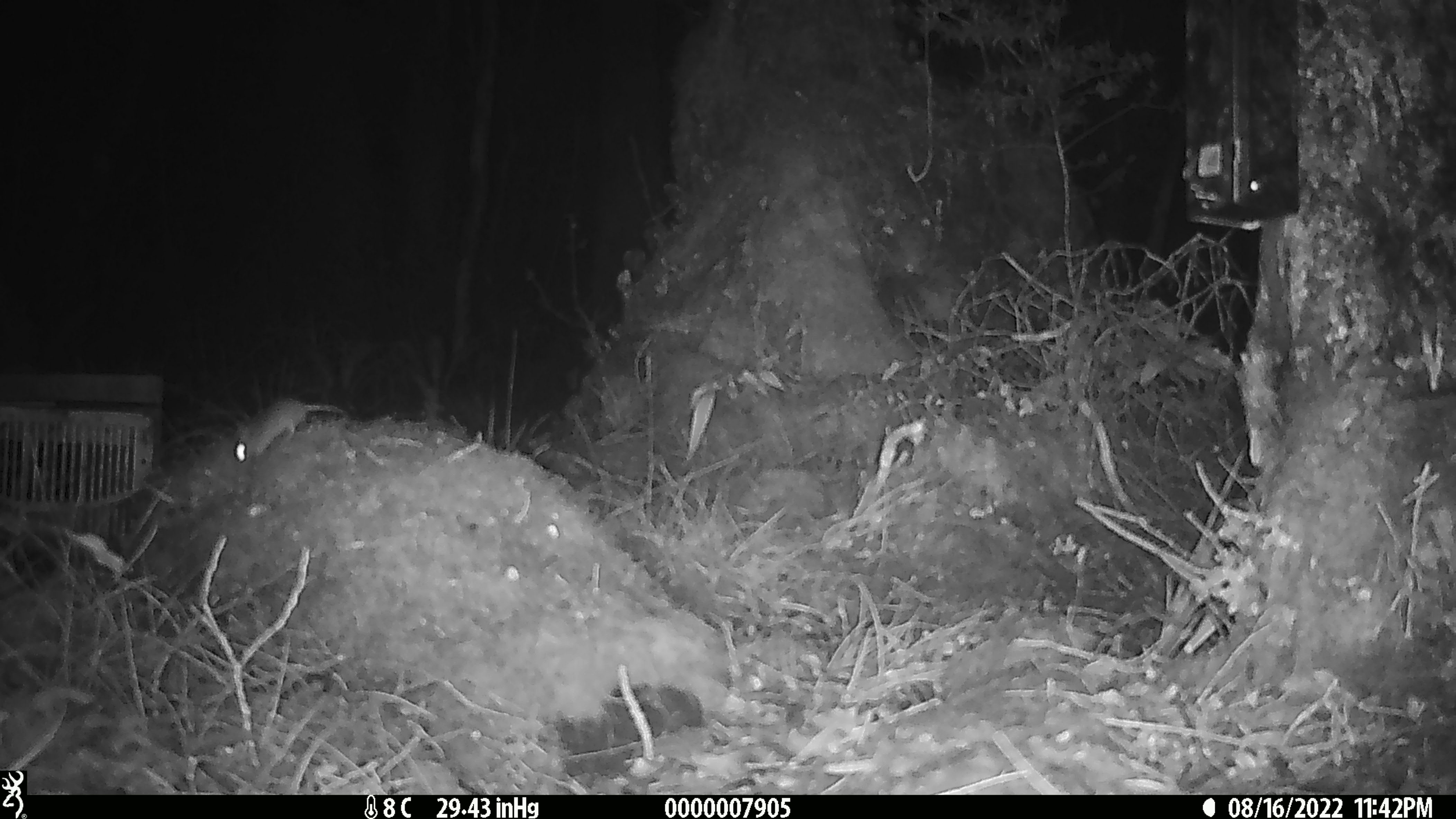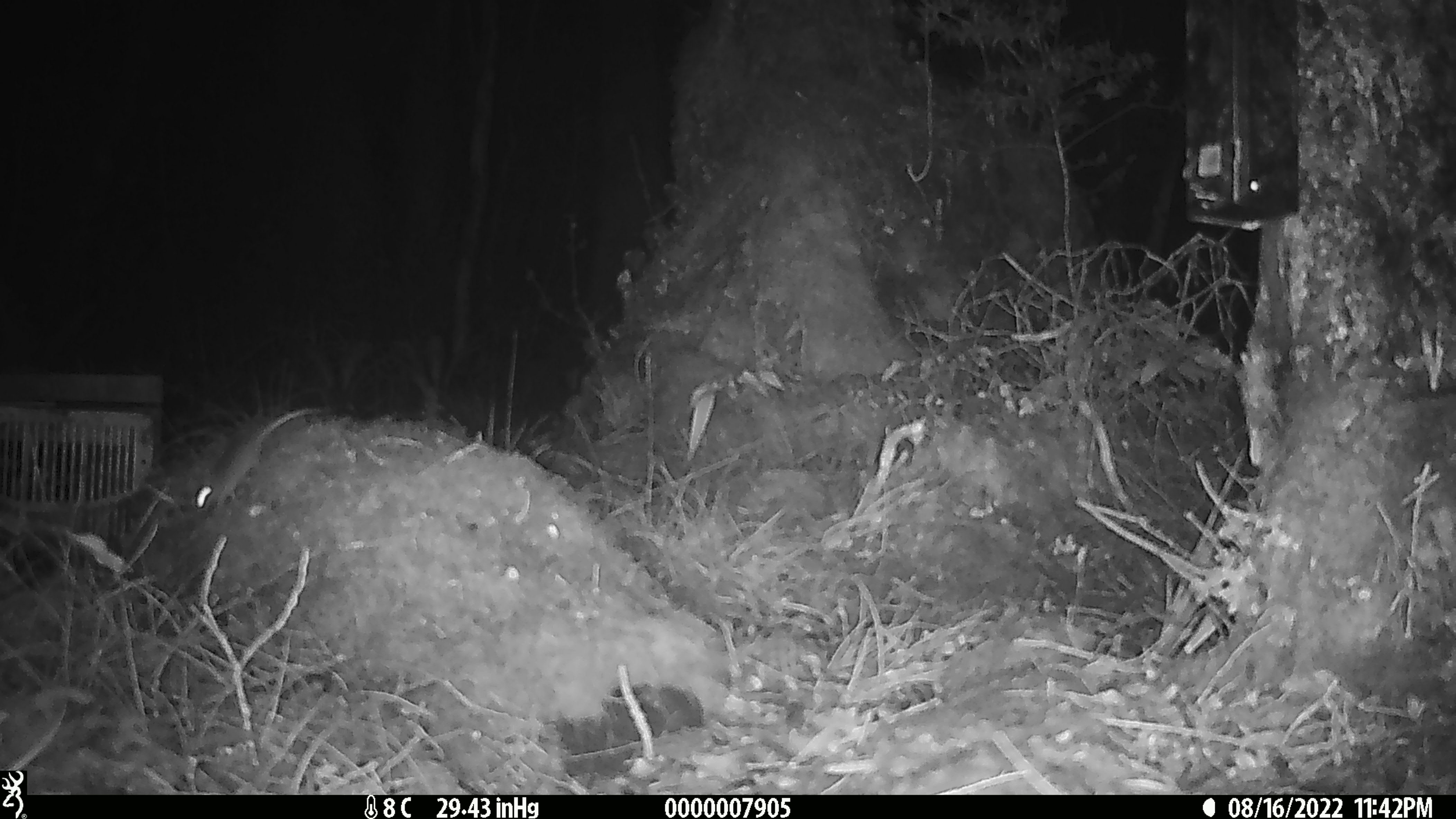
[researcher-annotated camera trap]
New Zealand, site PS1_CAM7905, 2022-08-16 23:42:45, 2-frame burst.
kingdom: Animalia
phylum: Chordata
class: Mammalia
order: Rodentia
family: Muridae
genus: Mus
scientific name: Mus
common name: mouse